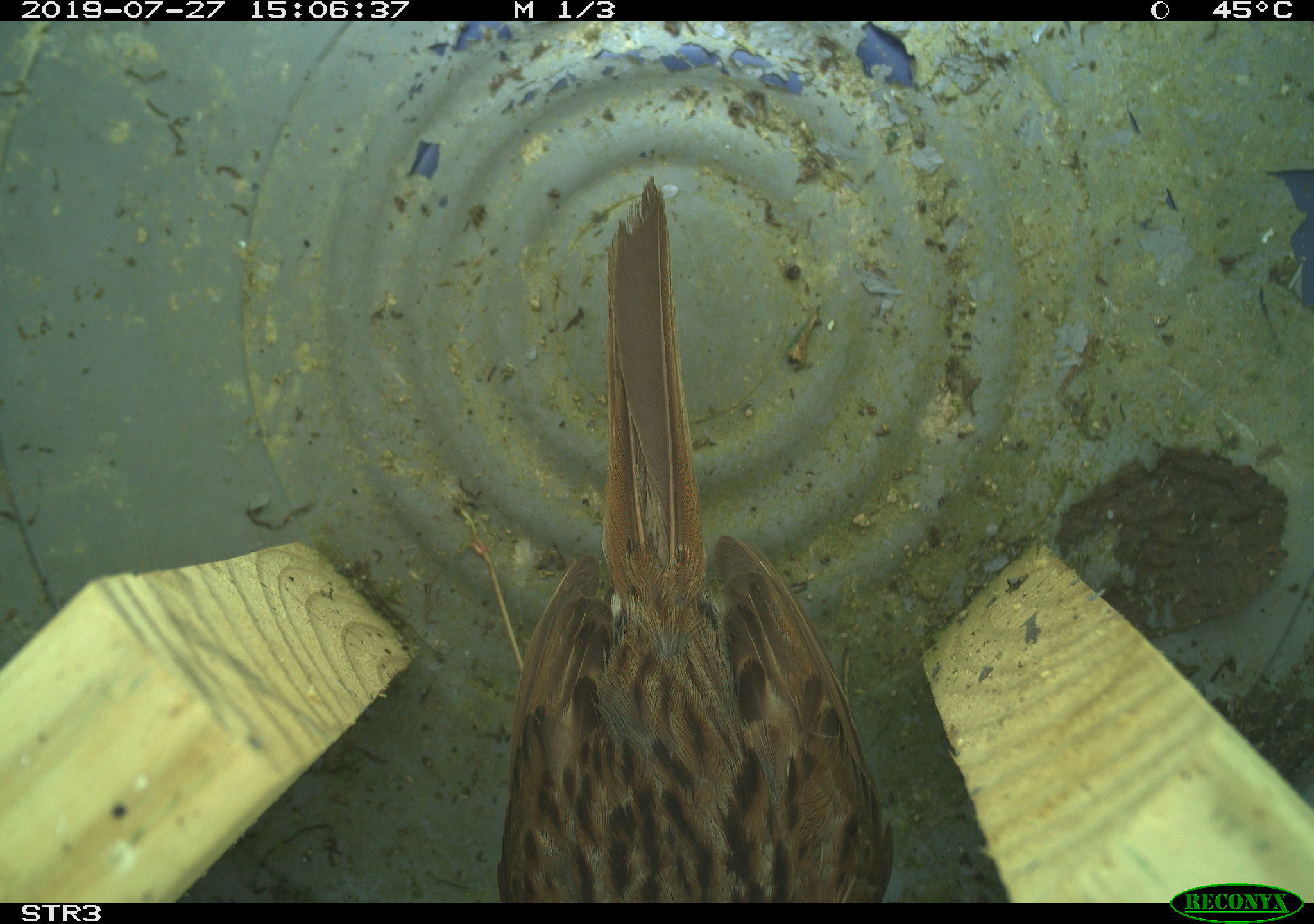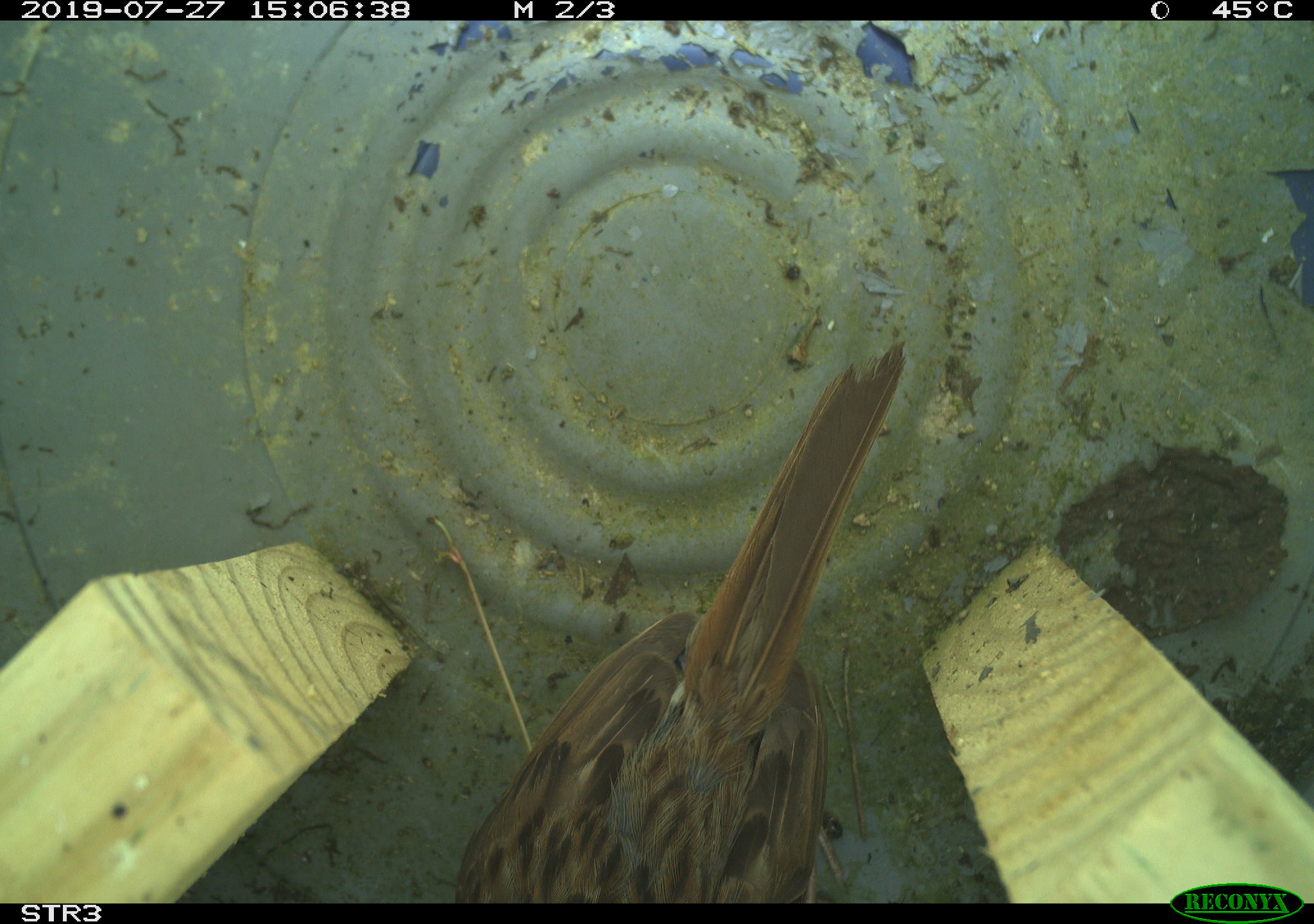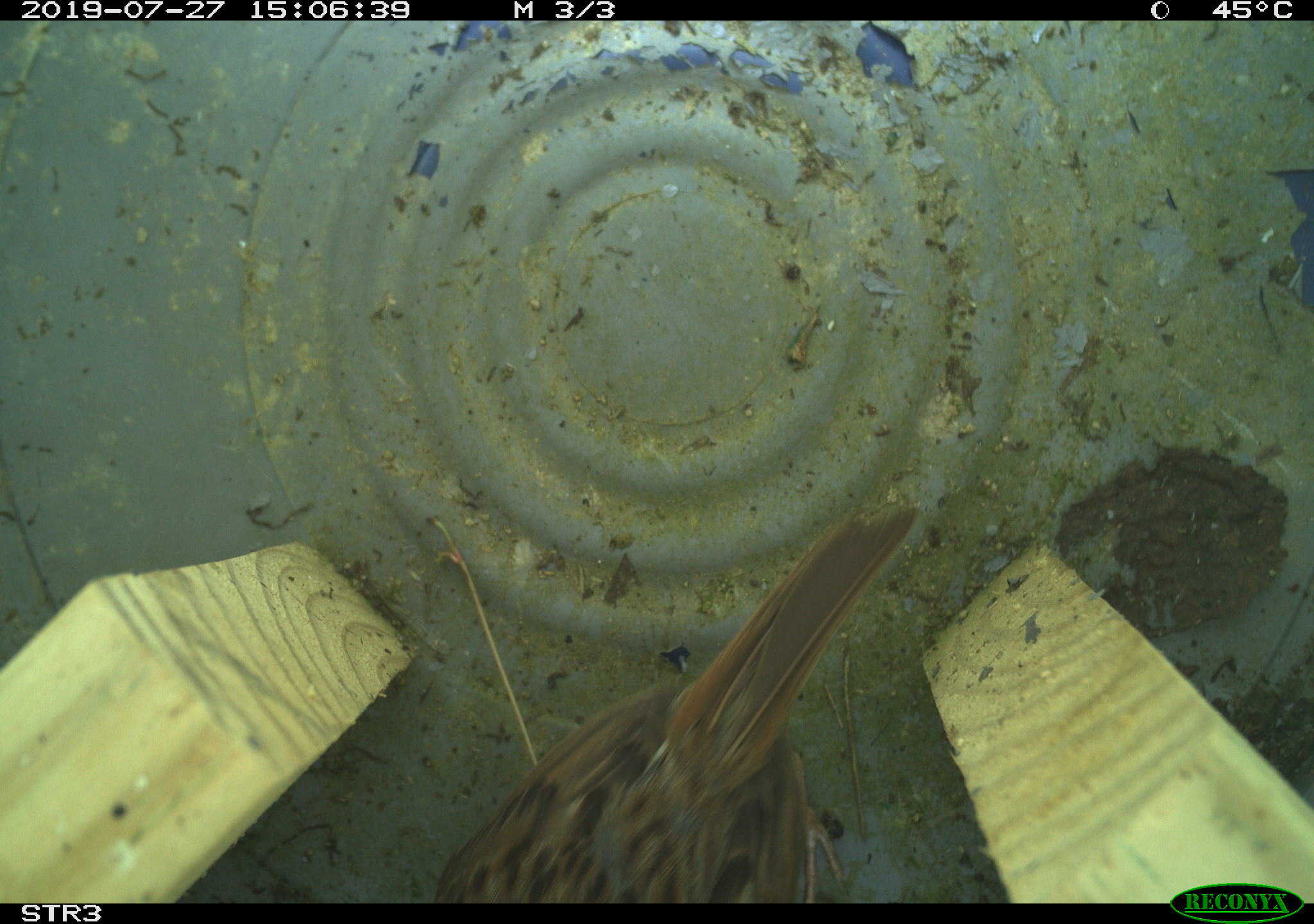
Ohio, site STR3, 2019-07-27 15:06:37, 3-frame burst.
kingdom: Animalia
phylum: Chordata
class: Aves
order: Passeriformes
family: Passerellidae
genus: Melospiza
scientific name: Melospiza melodia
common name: song sparrow